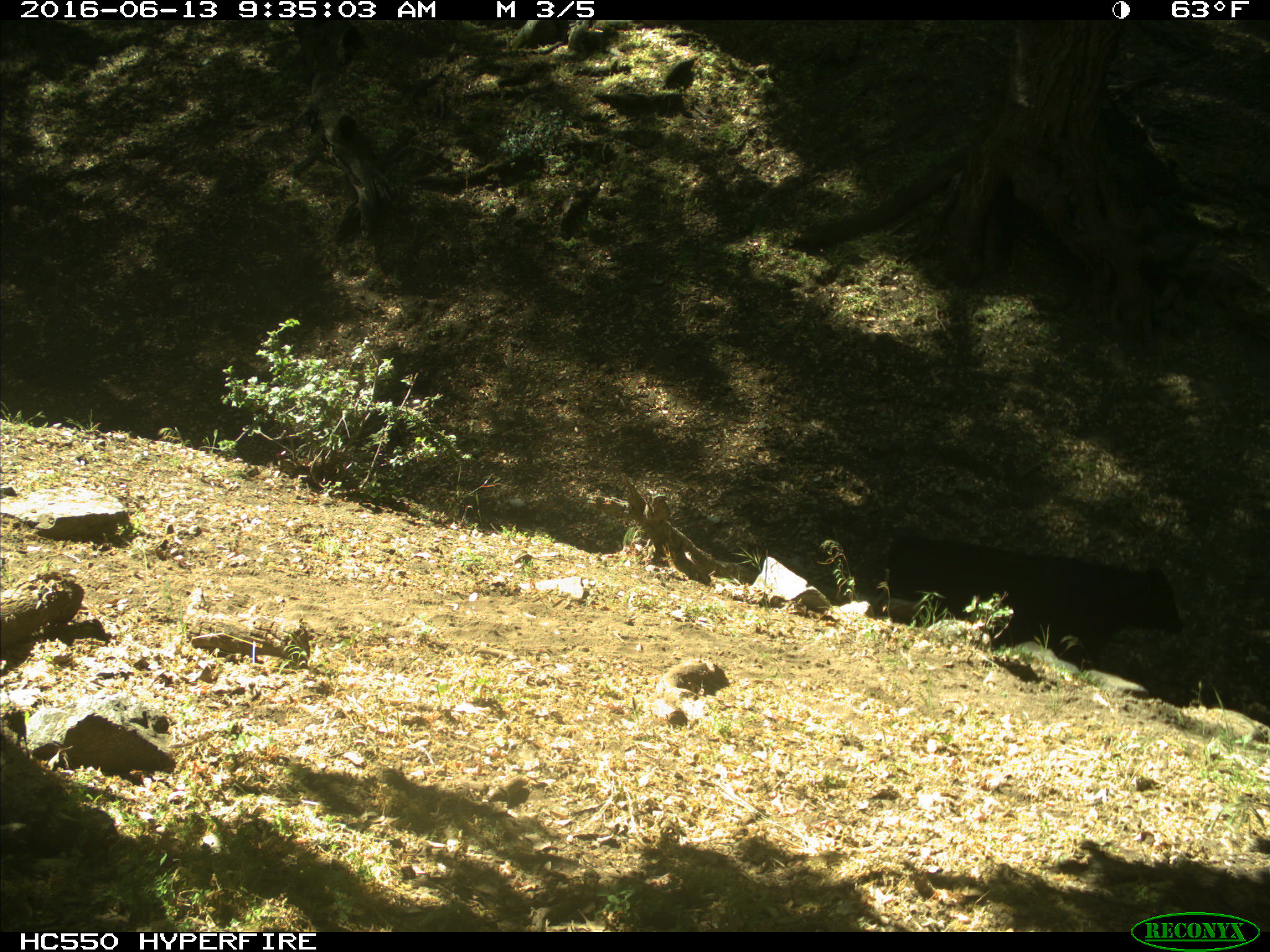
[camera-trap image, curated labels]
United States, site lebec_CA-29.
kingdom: Animalia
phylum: Chordata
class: Mammalia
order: Artiodactyla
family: Bovidae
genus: Bos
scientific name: Bos taurus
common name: domestic cow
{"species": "Bos taurus (domestic cow)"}